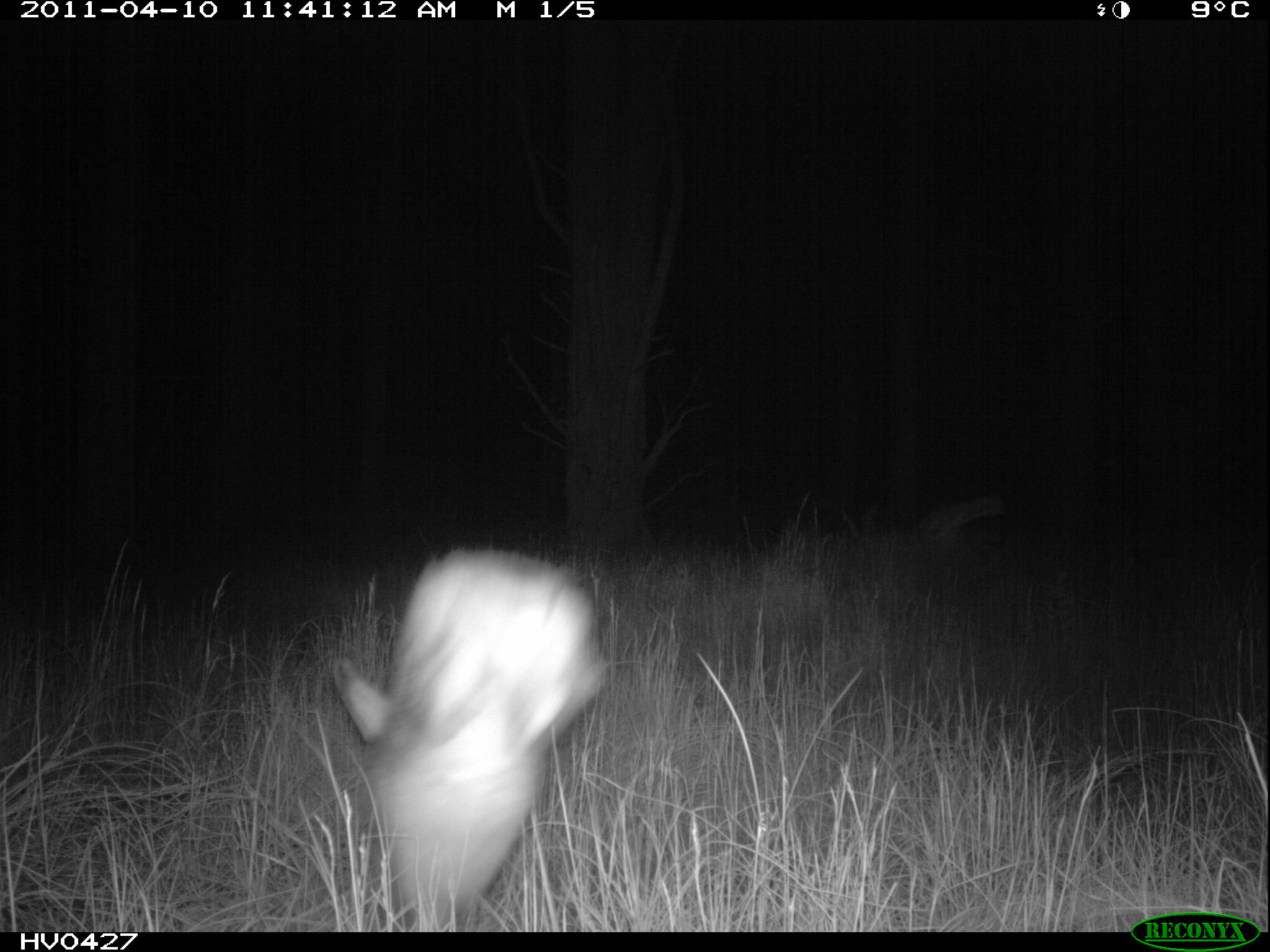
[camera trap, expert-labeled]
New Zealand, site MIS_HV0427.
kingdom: Animalia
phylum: Chordata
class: Mammalia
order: Lagomorpha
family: Leporidae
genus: Lepus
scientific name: Lepus europaeus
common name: brown hare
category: hare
Hare (brown hare) (Lepus europaeus).